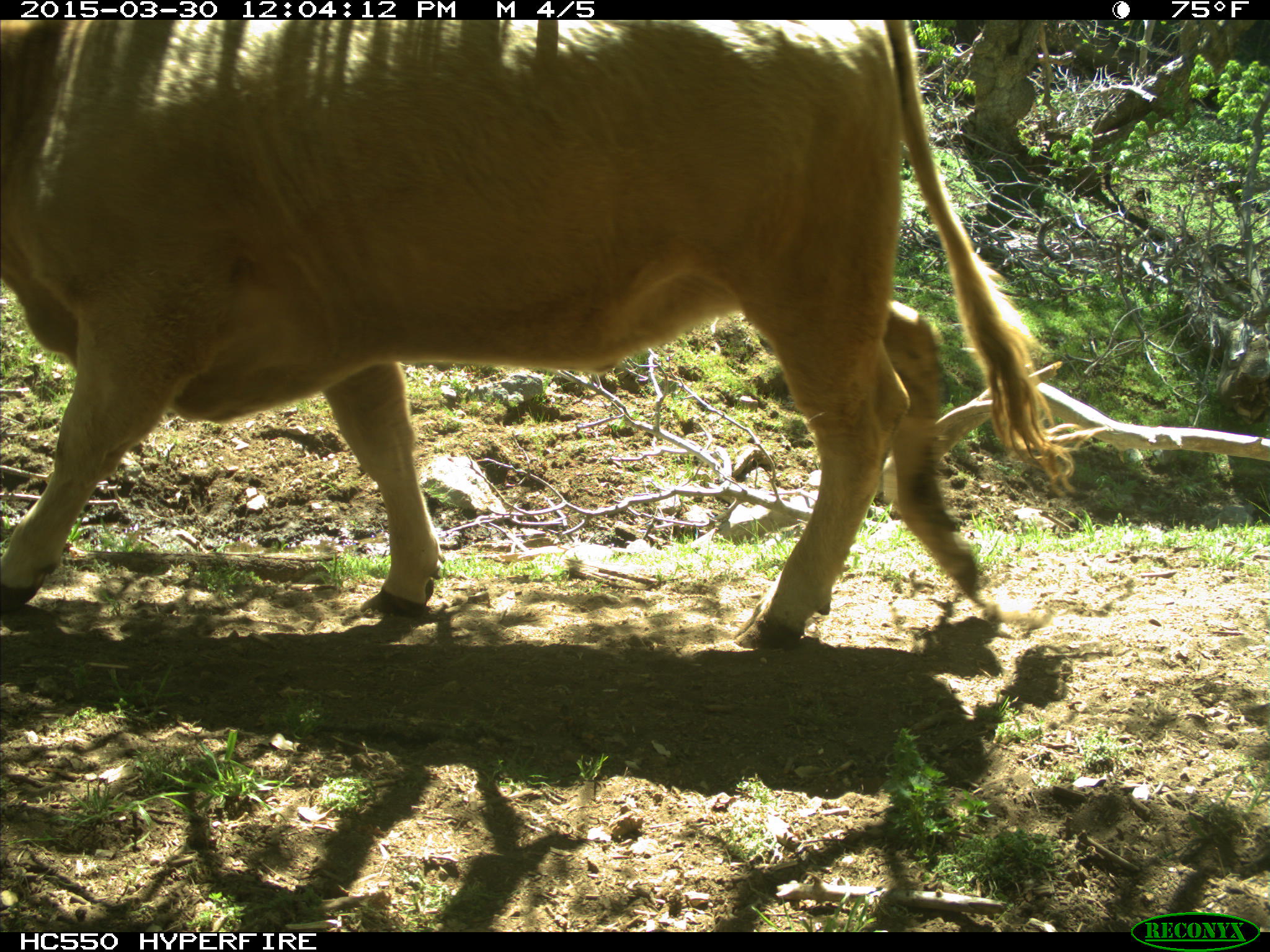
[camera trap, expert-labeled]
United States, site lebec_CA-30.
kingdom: Animalia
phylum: Chordata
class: Mammalia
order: Artiodactyla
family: Bovidae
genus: Bos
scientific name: Bos taurus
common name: domestic cow